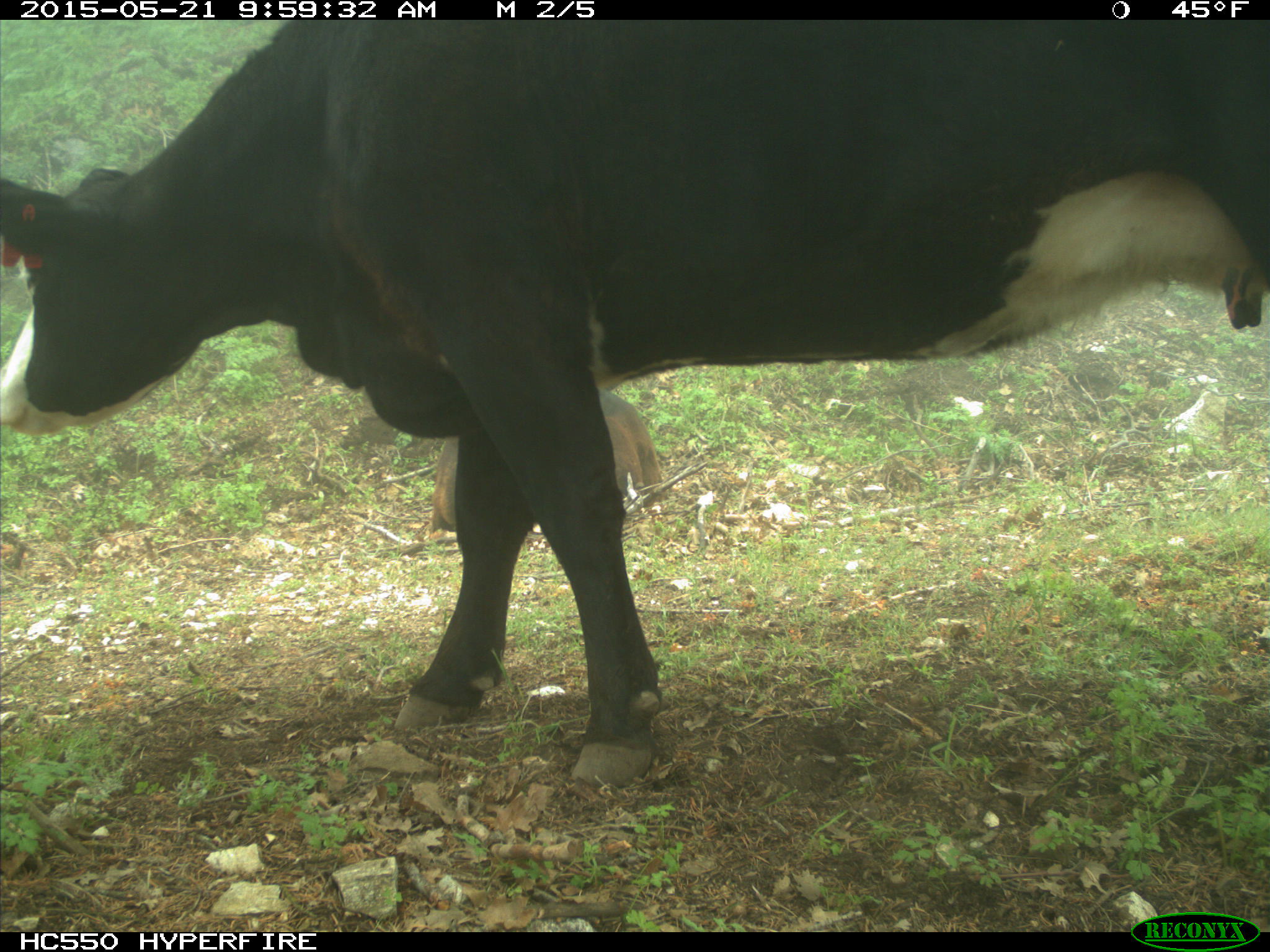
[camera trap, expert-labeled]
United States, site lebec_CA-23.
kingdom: Animalia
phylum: Chordata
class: Mammalia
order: Artiodactyla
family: Bovidae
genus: Bos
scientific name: Bos taurus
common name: domestic cow